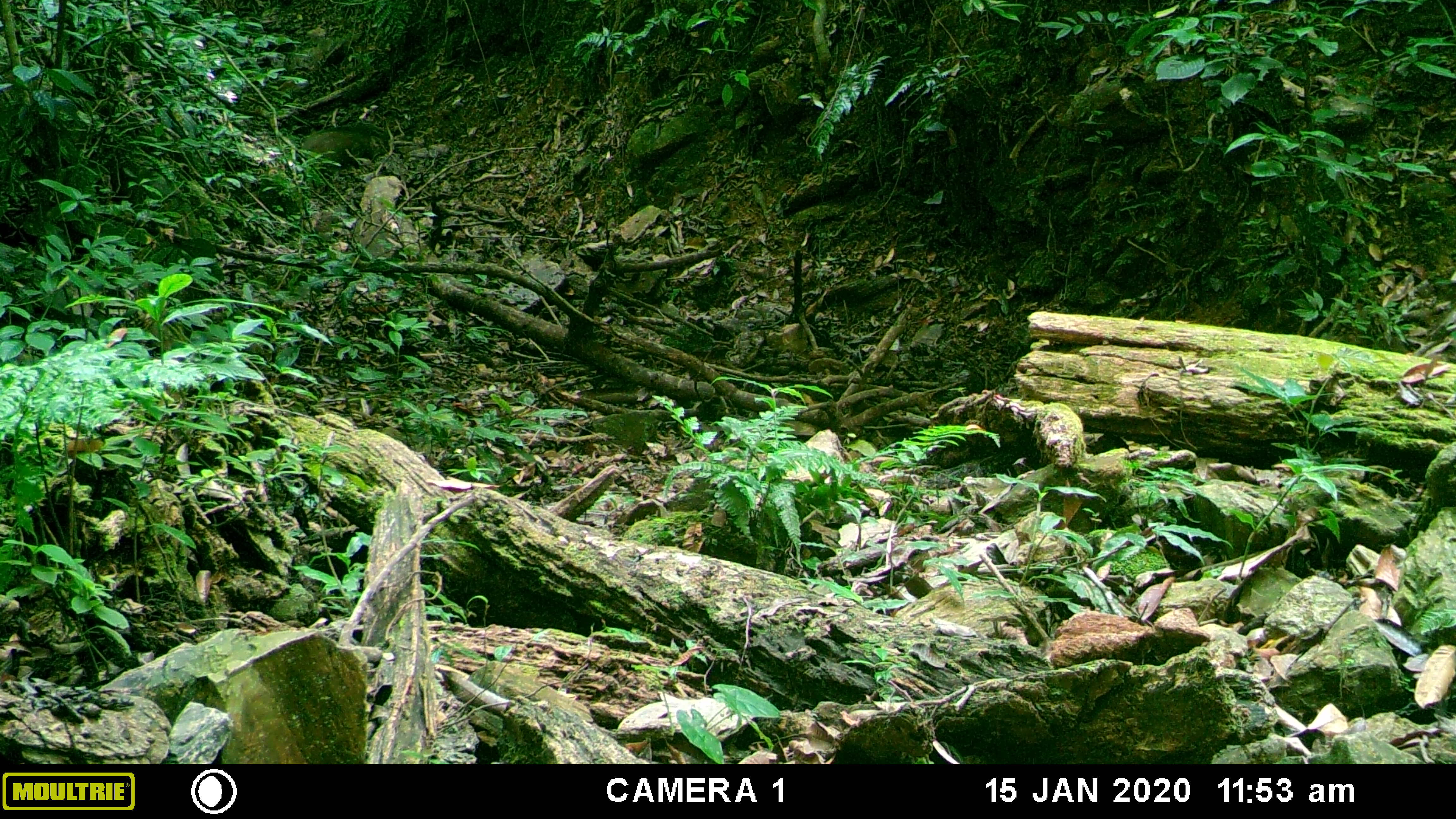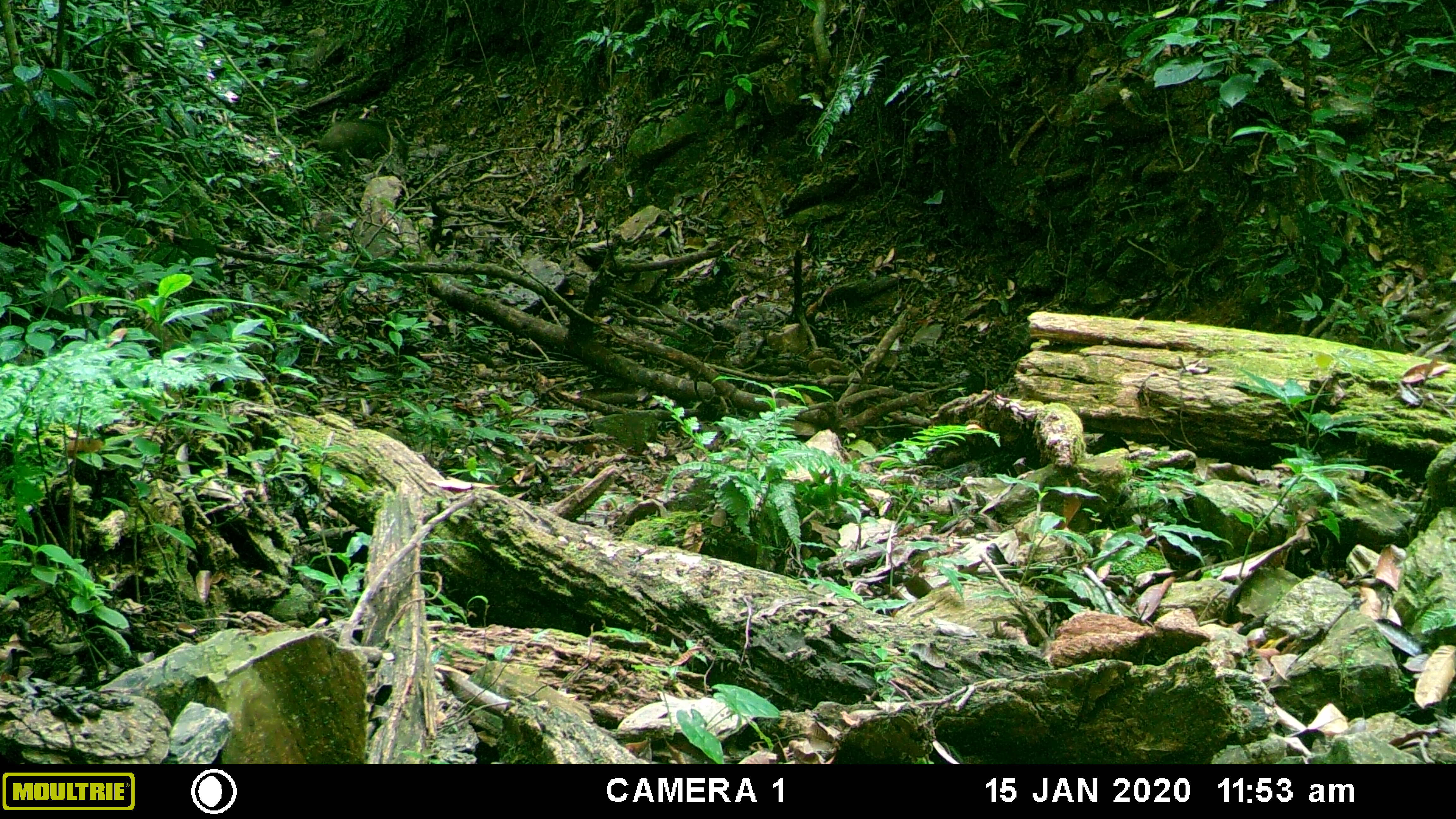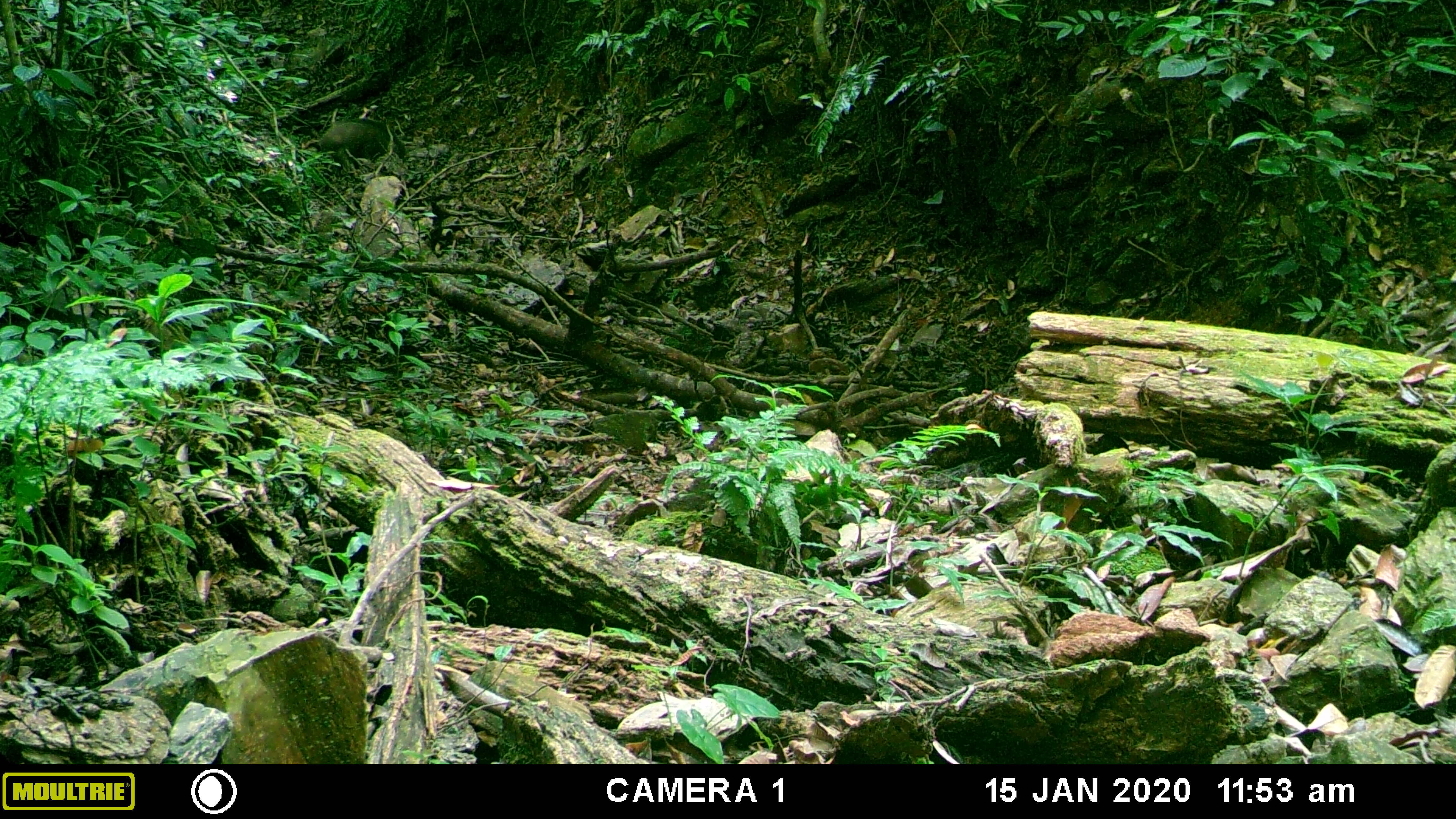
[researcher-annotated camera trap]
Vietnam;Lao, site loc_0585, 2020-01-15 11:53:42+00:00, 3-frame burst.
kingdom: Animalia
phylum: Chordata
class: Mammalia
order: Artiodactyla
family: Suidae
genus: Sus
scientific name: Sus scrofa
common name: eurasian wild pig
Eurasian wild pig (Sus scrofa). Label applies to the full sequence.